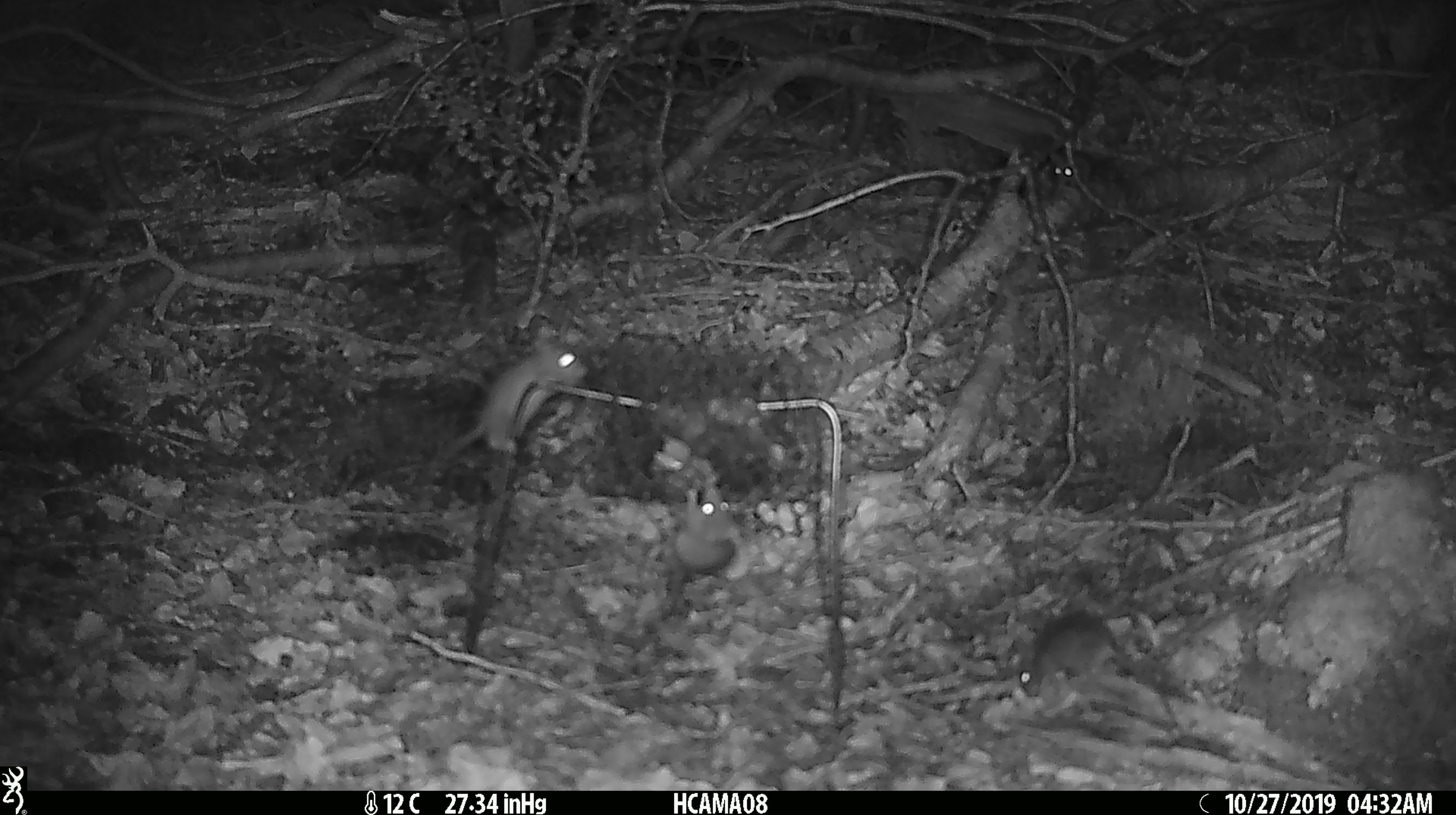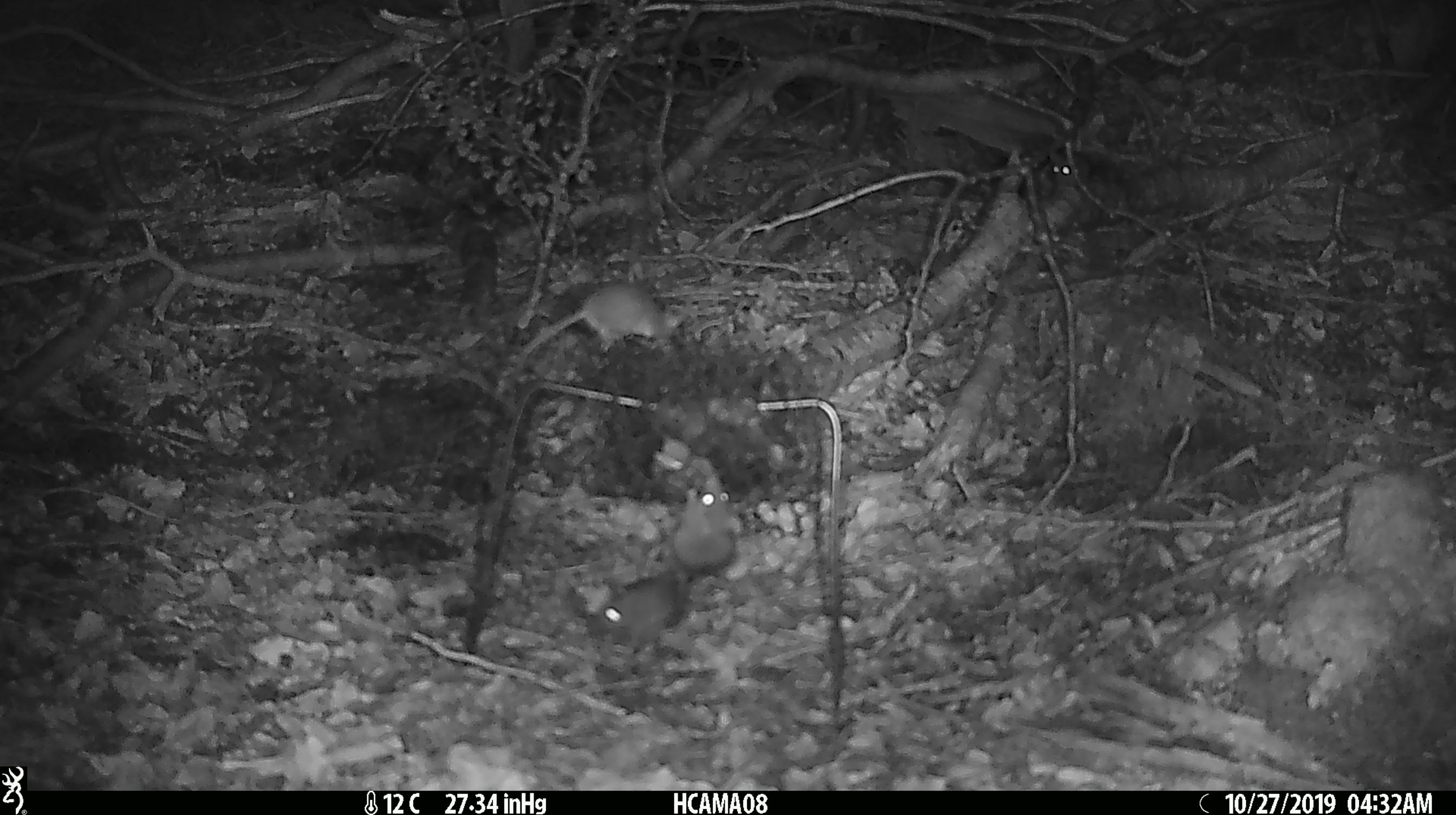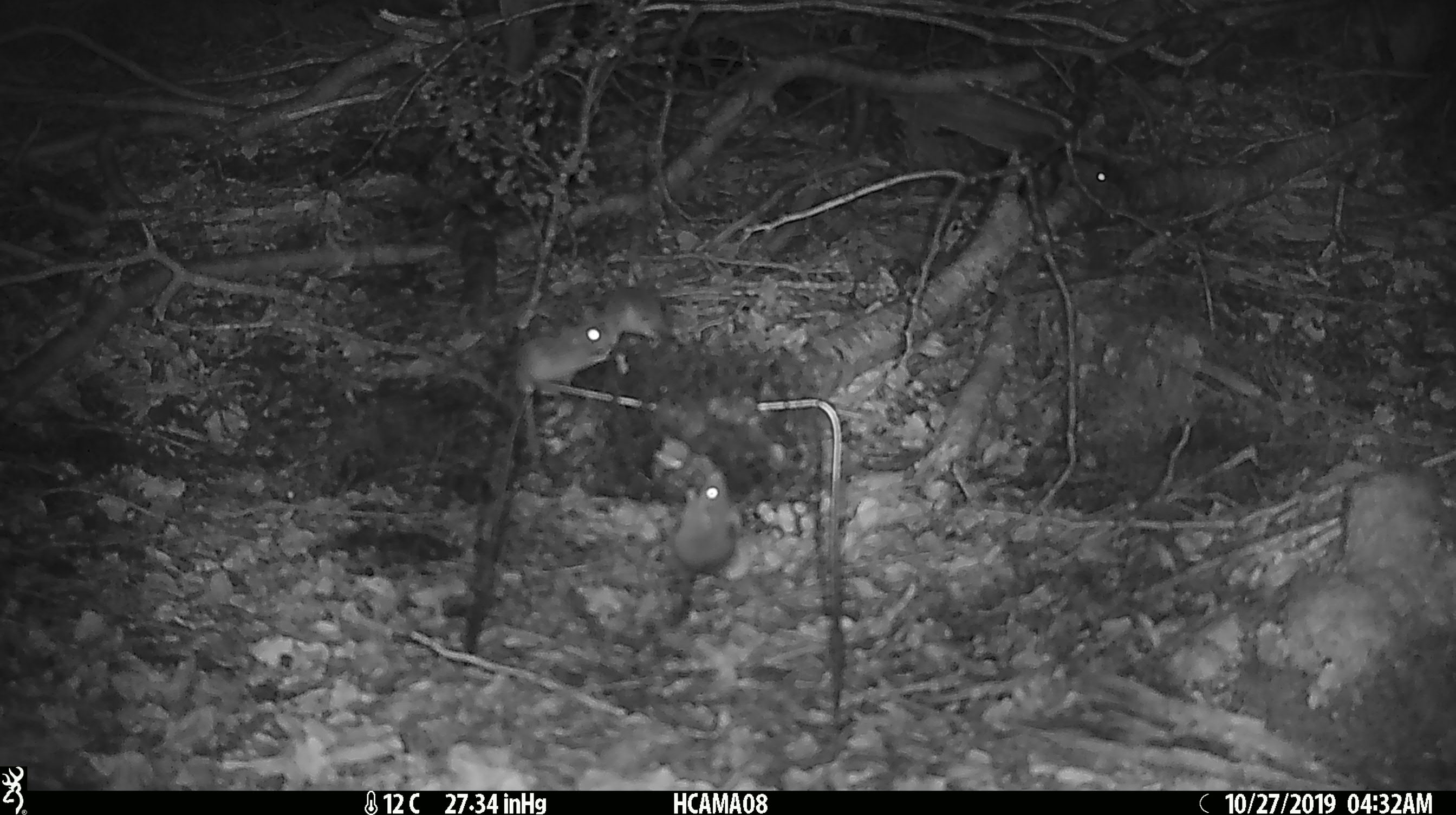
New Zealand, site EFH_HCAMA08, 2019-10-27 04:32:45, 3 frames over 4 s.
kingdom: Animalia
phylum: Chordata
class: Mammalia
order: Rodentia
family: Muridae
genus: Mus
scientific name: Mus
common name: mouse